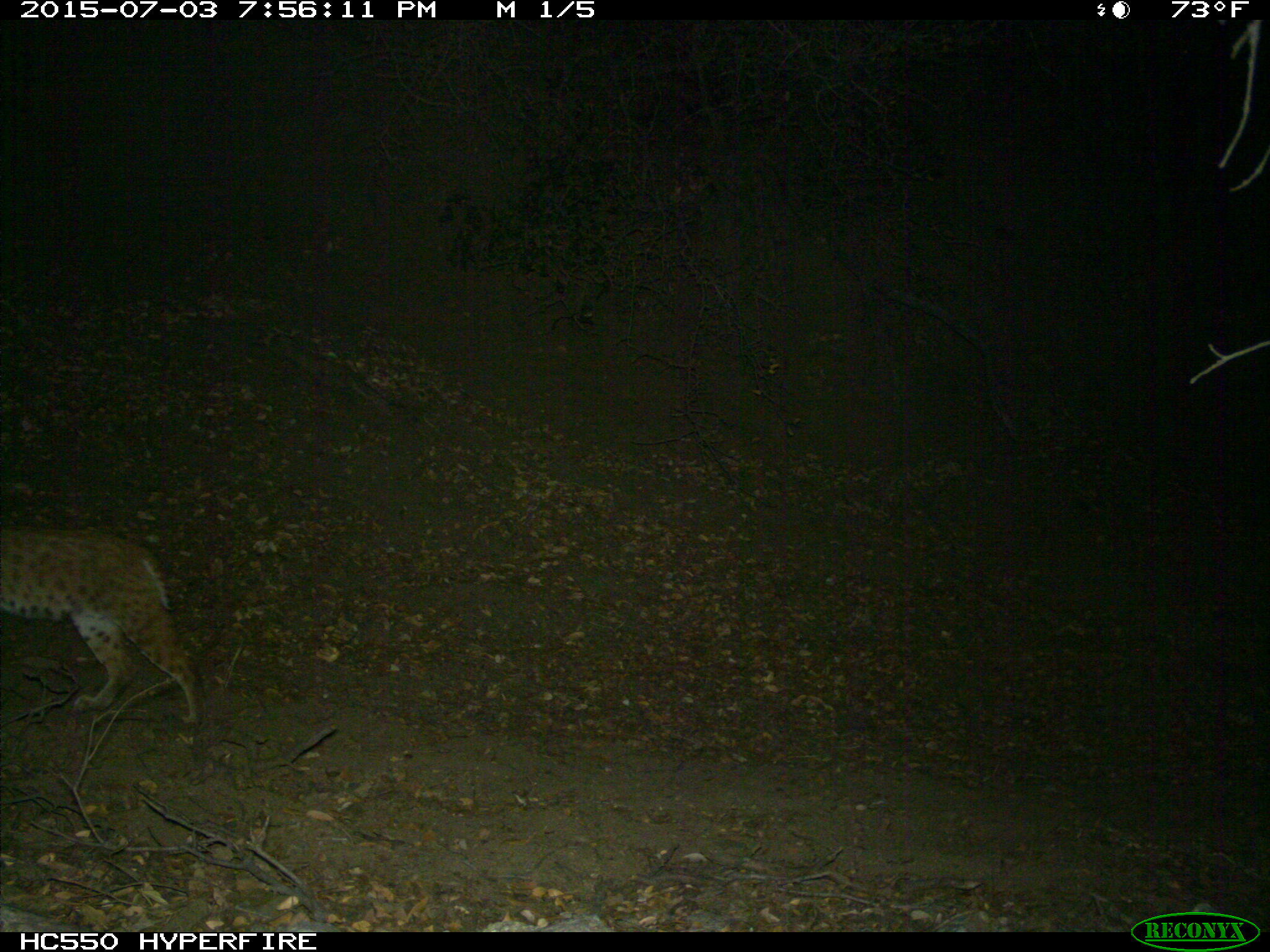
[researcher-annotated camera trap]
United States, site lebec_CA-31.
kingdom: Animalia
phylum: Chordata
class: Mammalia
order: Carnivora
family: Felidae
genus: Lynx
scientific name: Lynx rufus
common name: bobcat